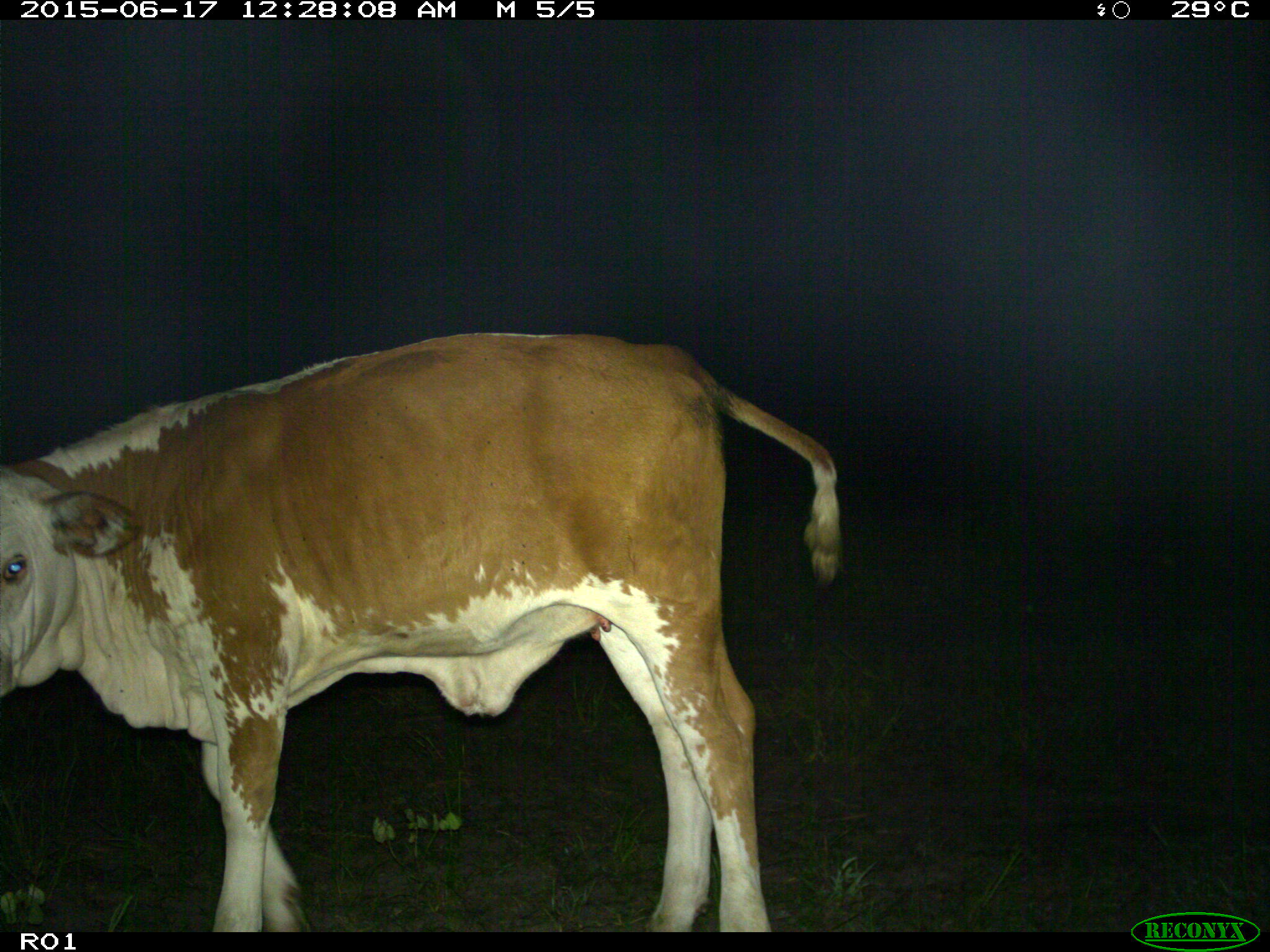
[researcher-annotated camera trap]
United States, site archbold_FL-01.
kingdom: Animalia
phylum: Chordata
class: Mammalia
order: Artiodactyla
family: Bovidae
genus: Bos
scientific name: Bos taurus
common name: domestic cow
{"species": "Bos taurus (domestic cow)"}